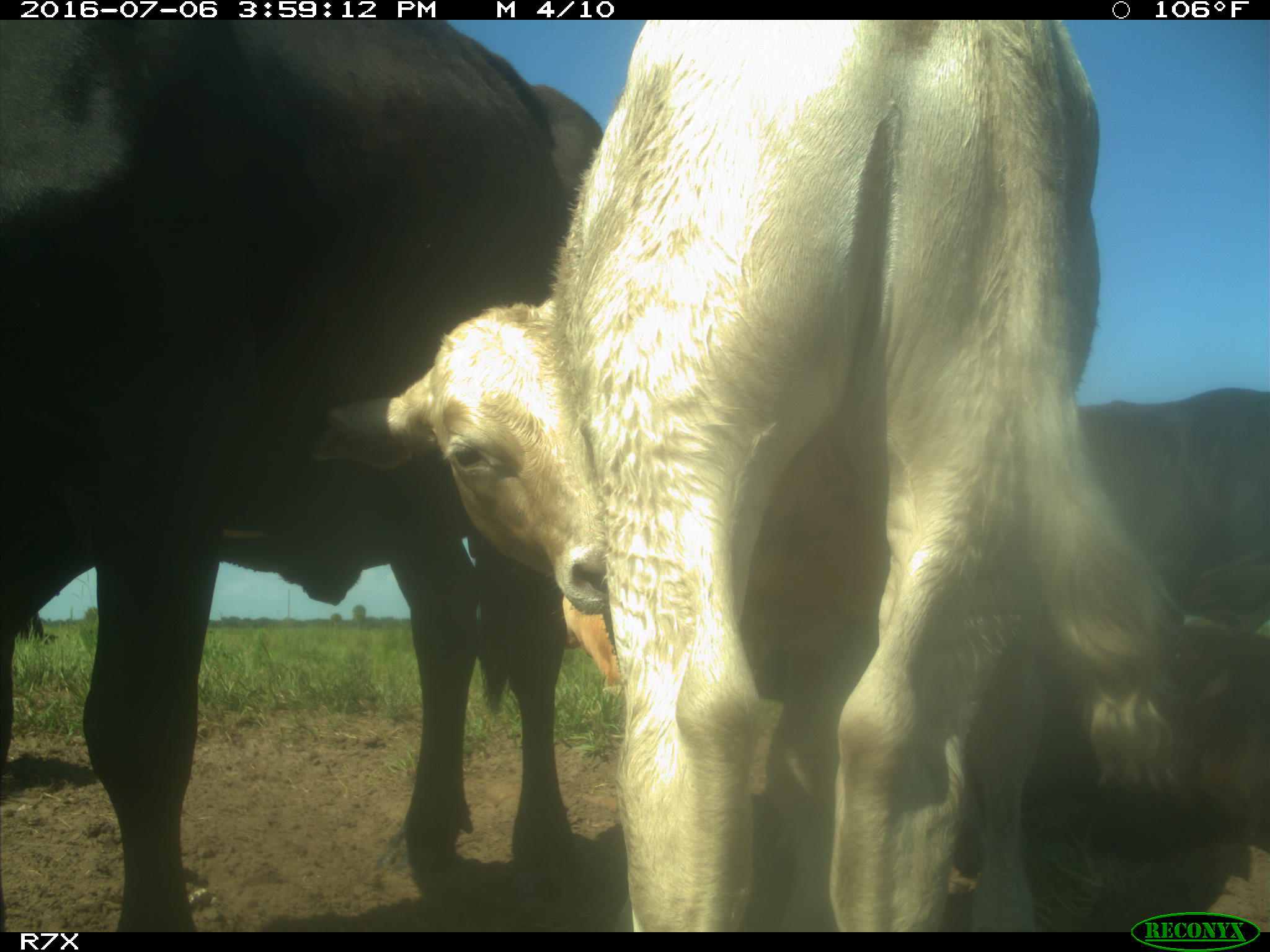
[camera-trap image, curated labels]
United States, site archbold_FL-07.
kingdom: Animalia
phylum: Chordata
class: Mammalia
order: Artiodactyla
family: Bovidae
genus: Bos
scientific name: Bos taurus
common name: domestic cow